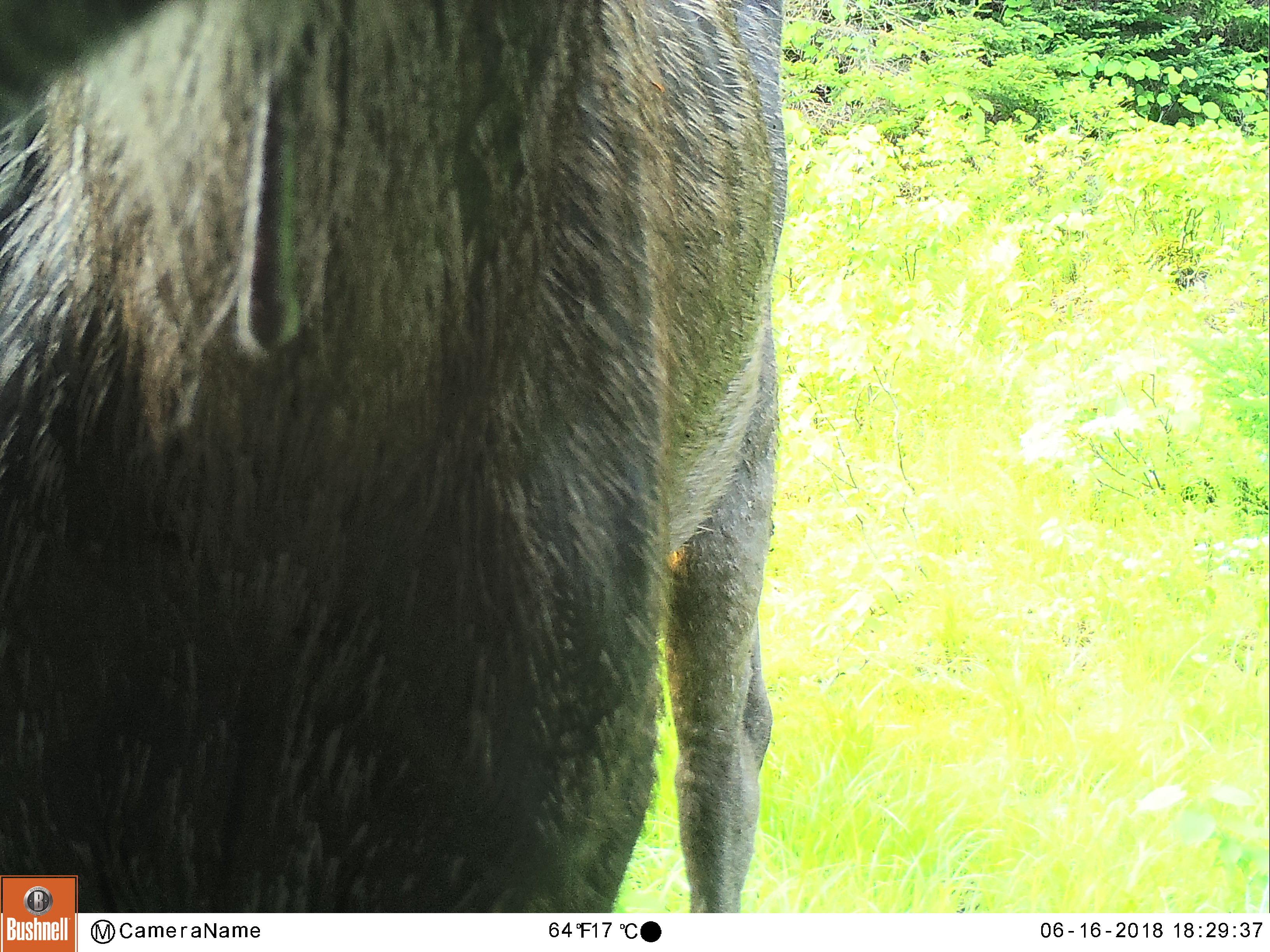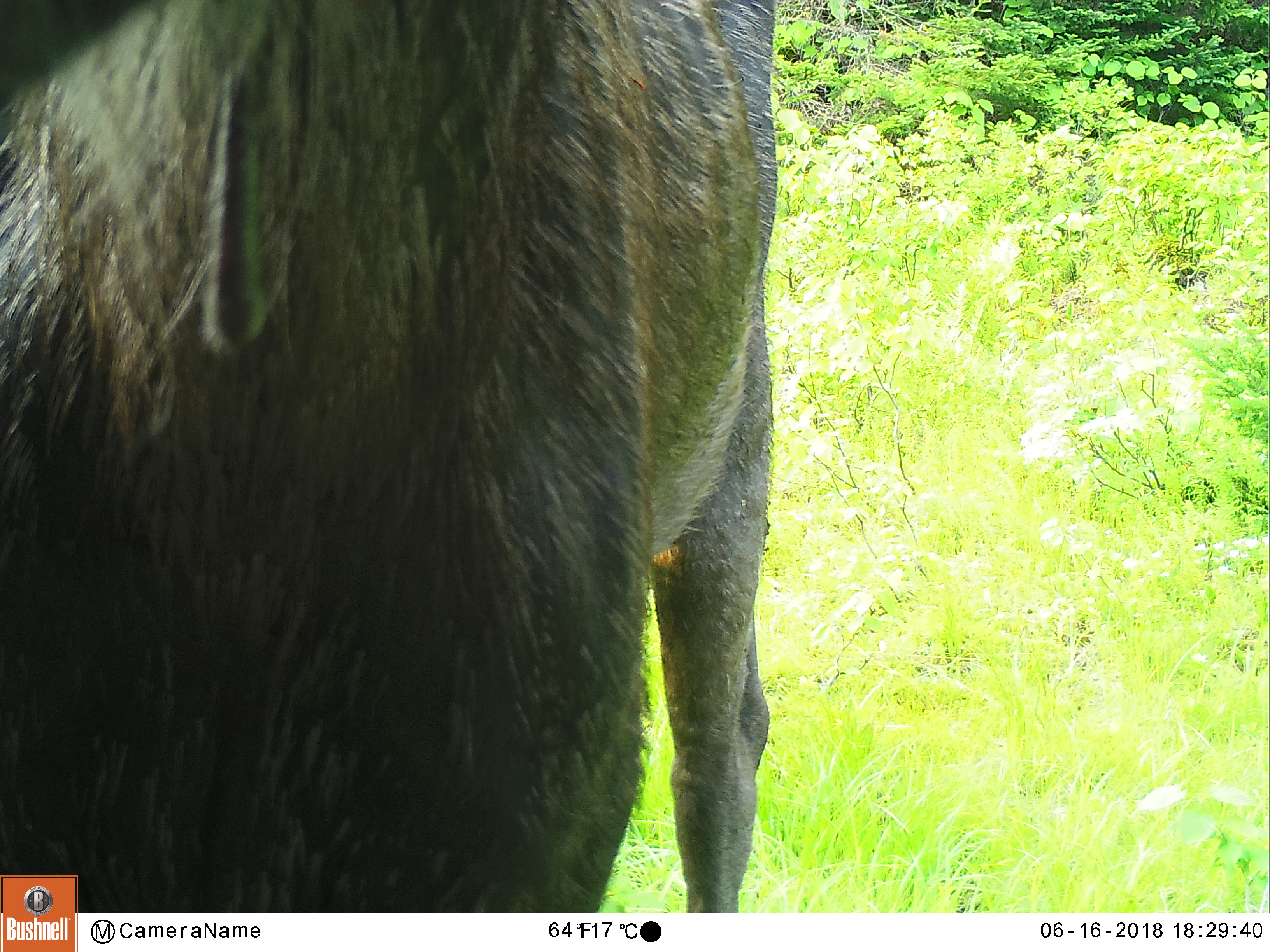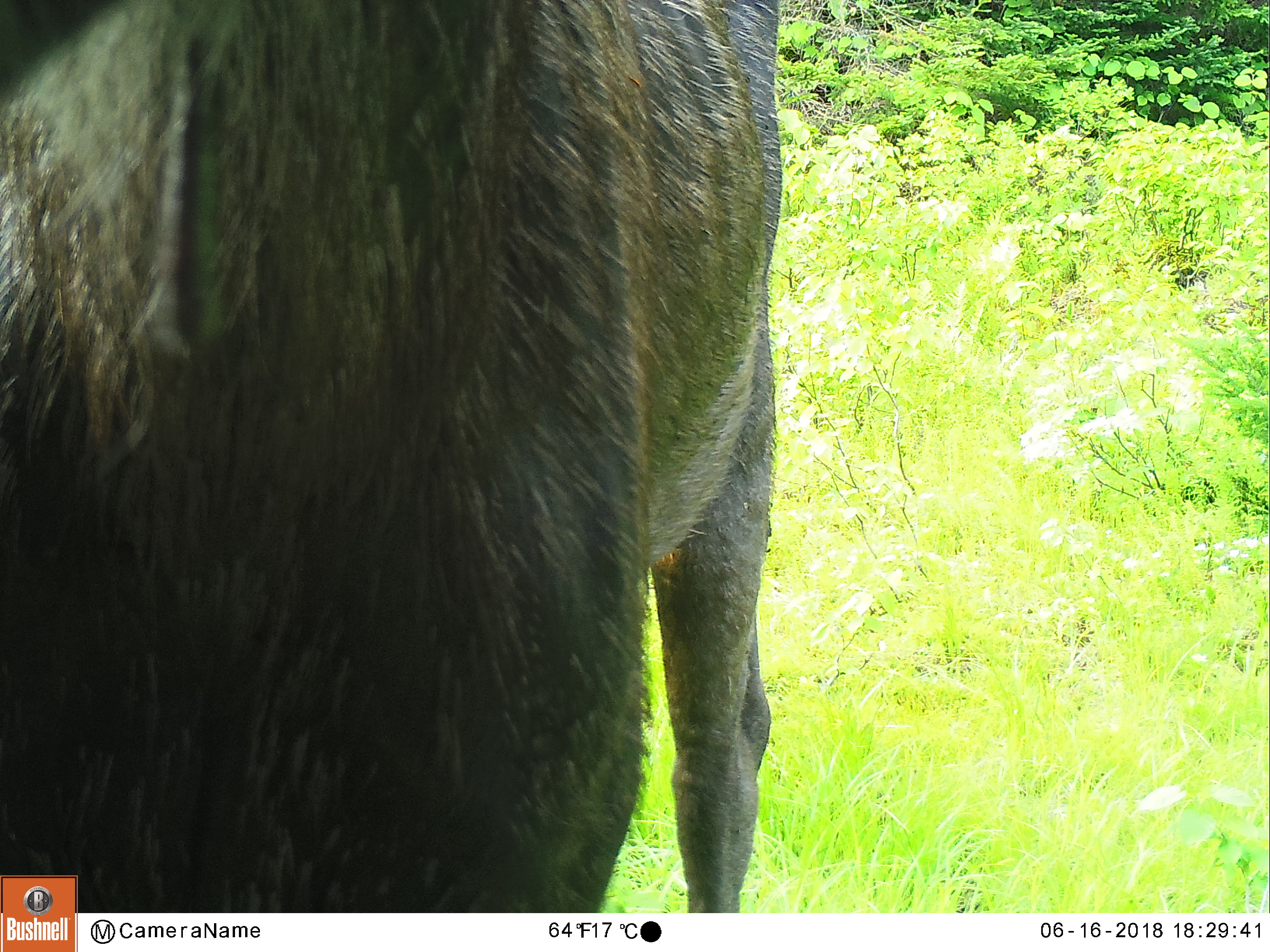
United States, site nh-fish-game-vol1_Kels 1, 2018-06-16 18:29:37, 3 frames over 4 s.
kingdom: Animalia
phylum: Chordata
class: Mammalia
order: Artiodactyla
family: Cervidae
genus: Alces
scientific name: Alces alces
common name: moose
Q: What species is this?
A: Moose (Alces alces).